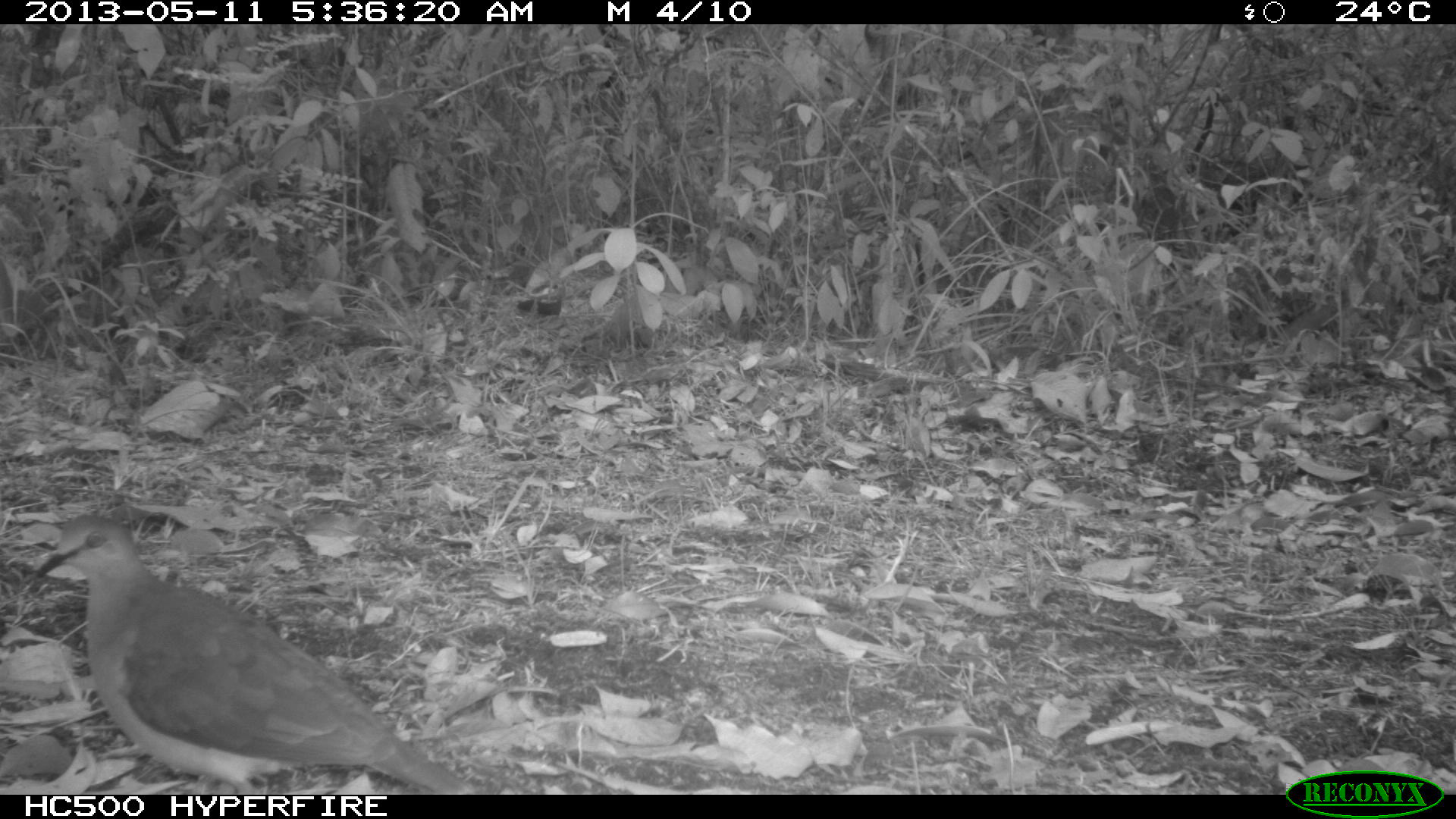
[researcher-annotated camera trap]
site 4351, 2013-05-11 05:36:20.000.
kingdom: Animalia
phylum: Chordata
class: Aves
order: Columbiformes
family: Columbidae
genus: Leptotila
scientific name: Leptotila plumbeiceps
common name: gray-headed dove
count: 1